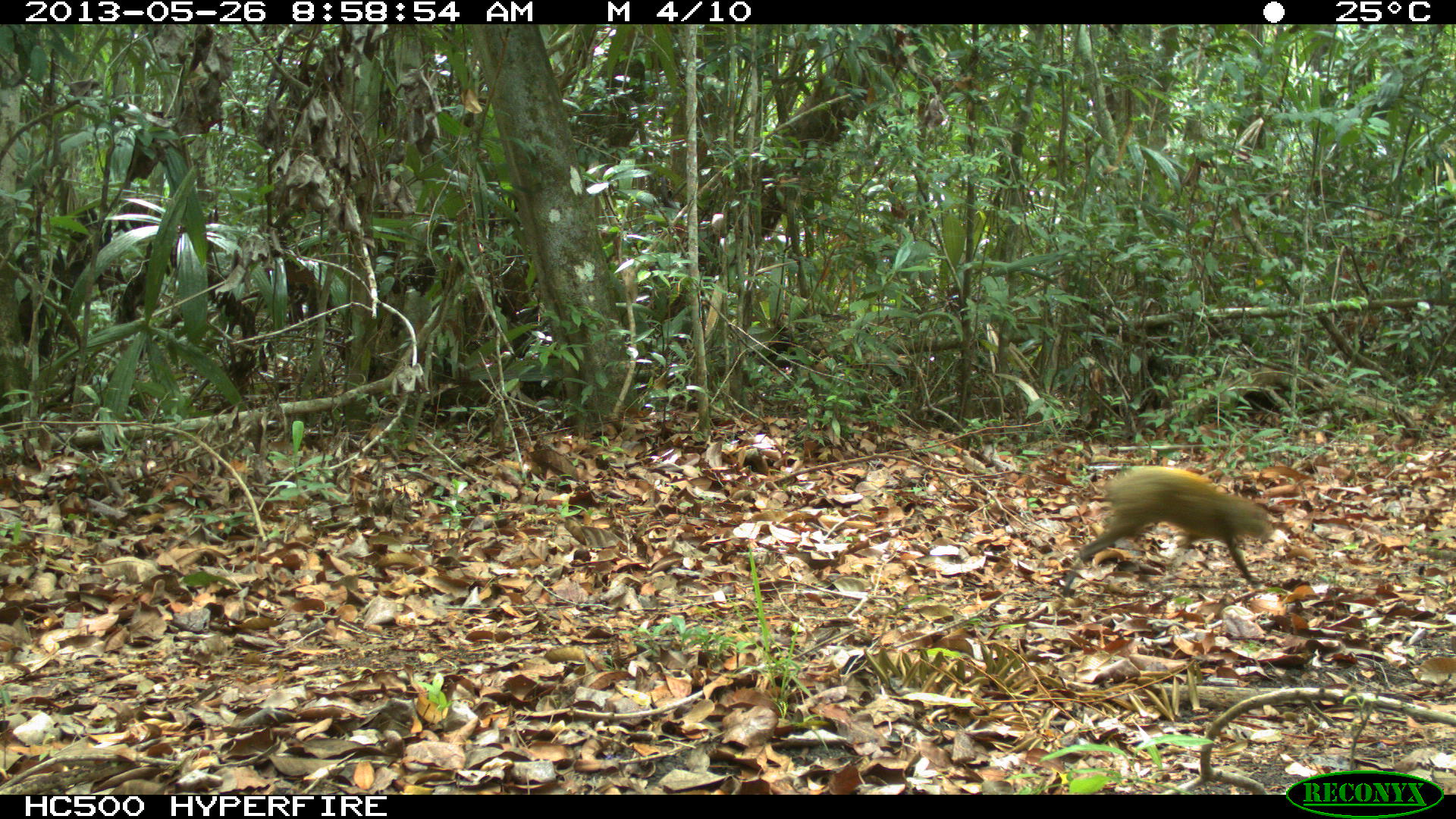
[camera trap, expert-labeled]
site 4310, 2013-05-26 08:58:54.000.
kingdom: Animalia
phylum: Chordata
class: Mammalia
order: Rodentia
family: Dasyproctidae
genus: Dasyprocta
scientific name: Dasyprocta punctata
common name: central american agouti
Dasyprocta punctata (central american agouti), count 1.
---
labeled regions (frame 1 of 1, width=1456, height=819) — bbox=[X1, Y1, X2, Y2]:
dasyprocta punctata: bbox=[1060, 466, 1275, 598]